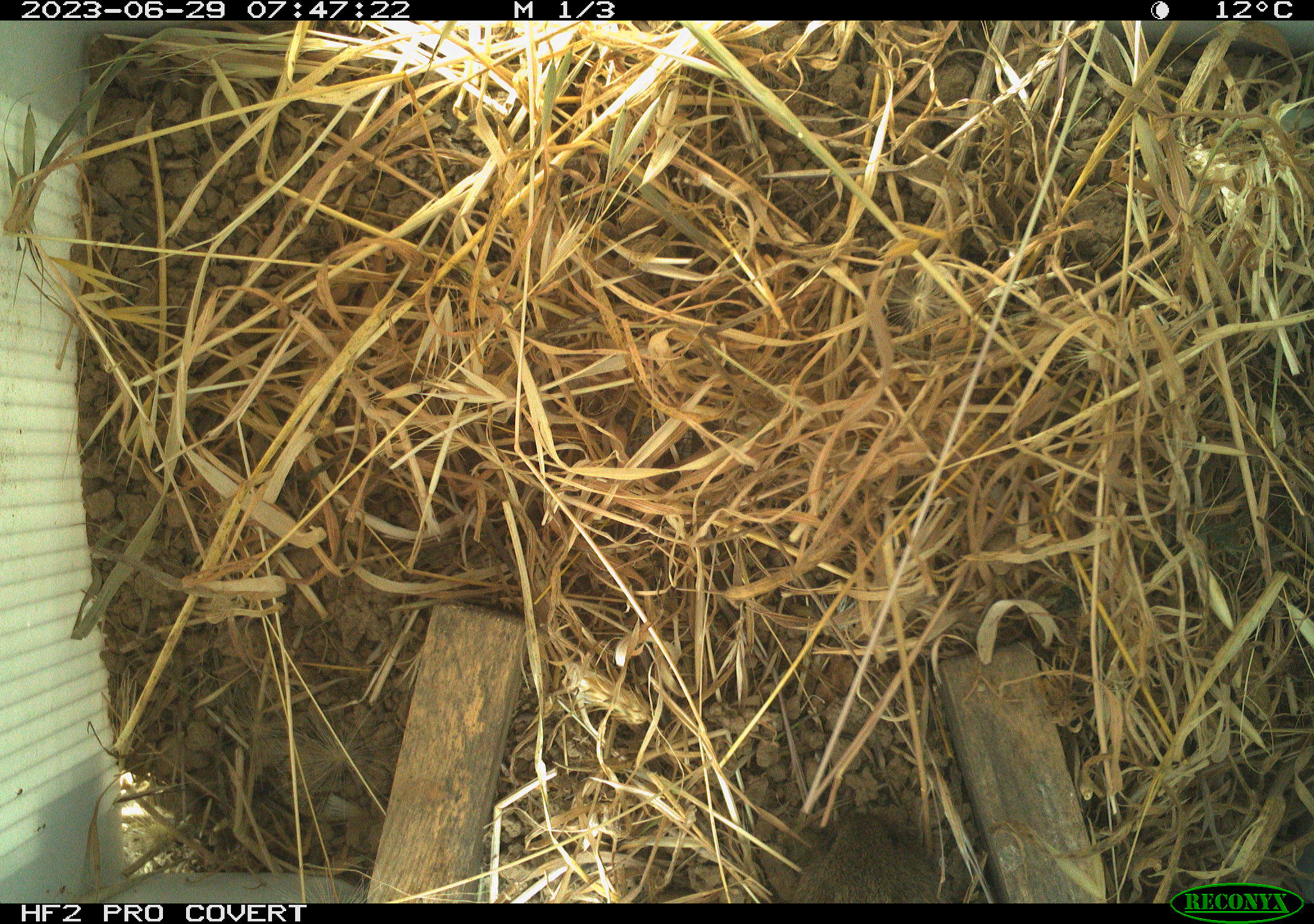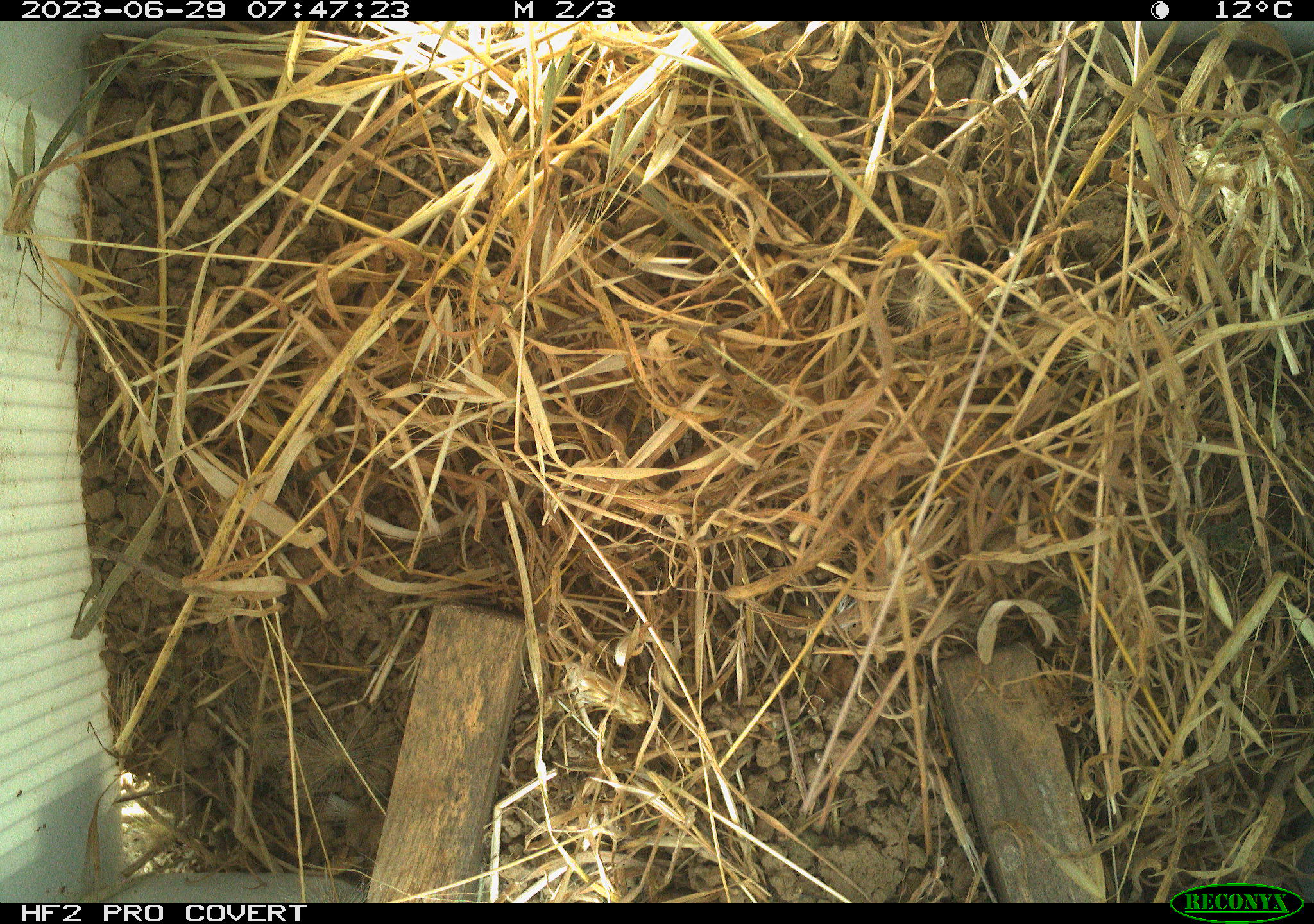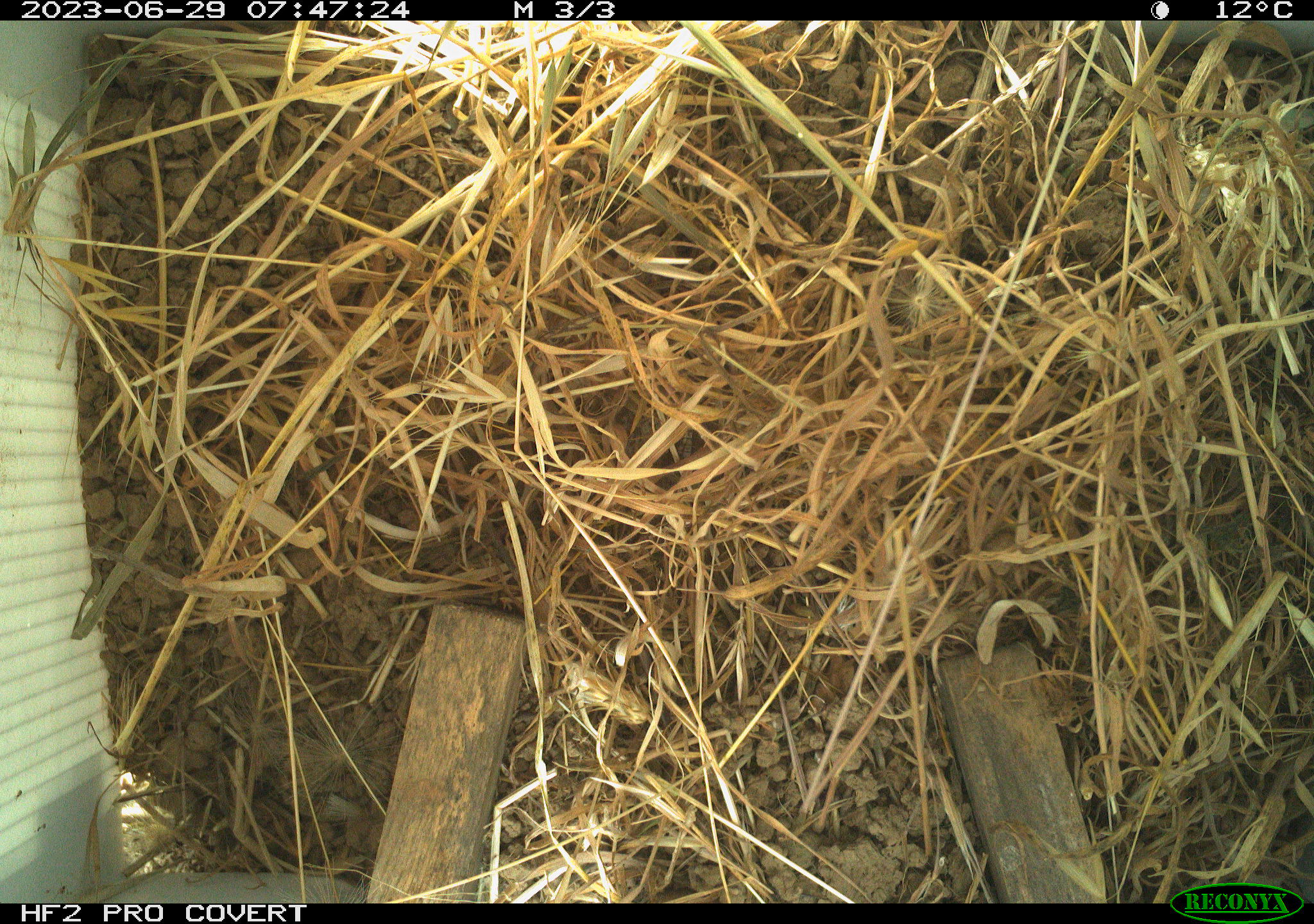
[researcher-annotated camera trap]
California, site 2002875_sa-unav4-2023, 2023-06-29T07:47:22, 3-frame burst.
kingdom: Animalia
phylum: Chordata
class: Mammalia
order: Rodentia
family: Cricetidae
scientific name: Arvicolinae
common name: voles, lemmings, and muskrats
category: arvicolinae subfamily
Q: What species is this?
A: Arvicolinae subfamily (voles, lemmings, and muskrats) (Arvicolinae).